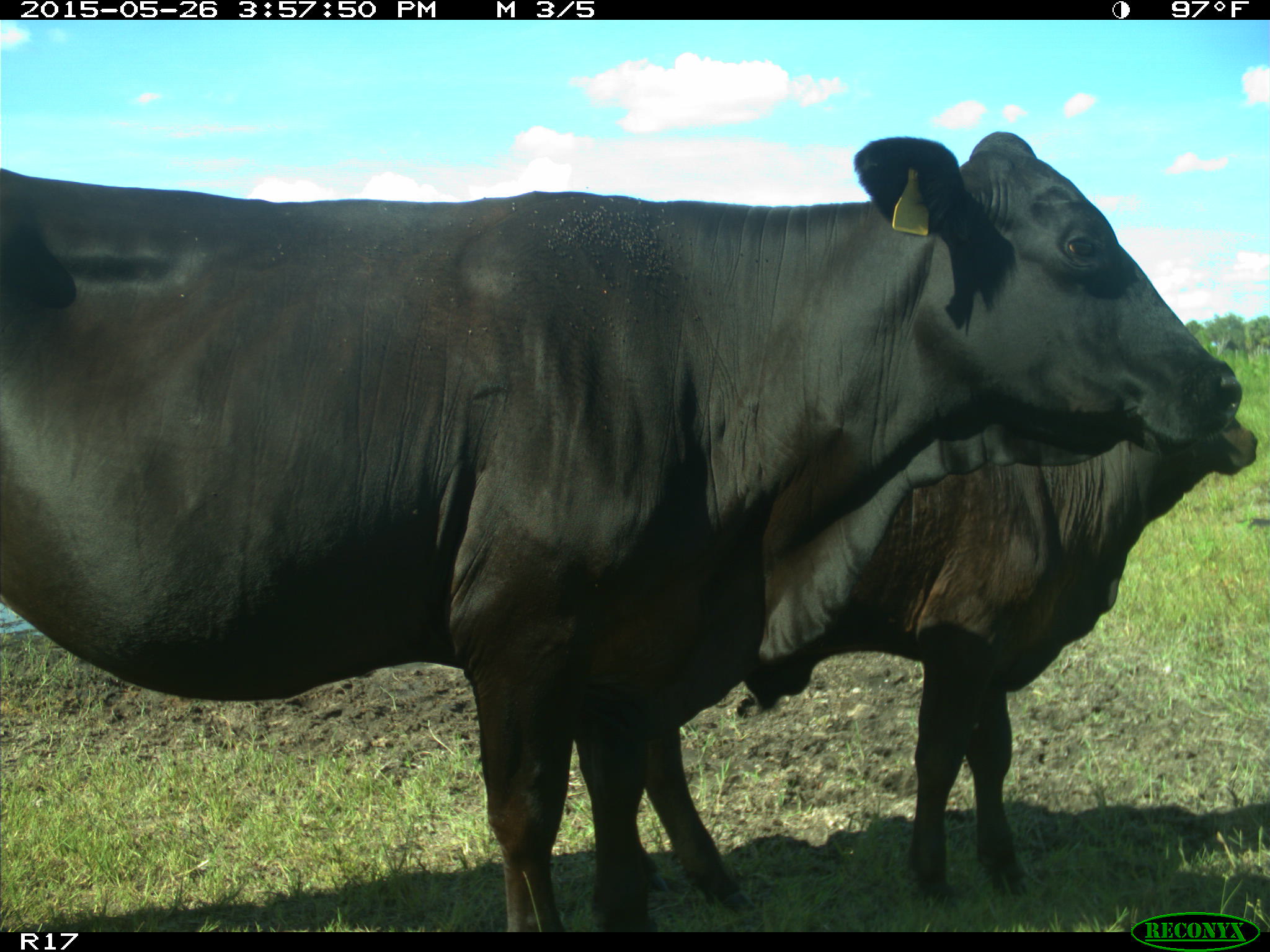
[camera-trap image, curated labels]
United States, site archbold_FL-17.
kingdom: Animalia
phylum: Chordata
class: Mammalia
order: Artiodactyla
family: Bovidae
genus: Bos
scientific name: Bos taurus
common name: domestic cow